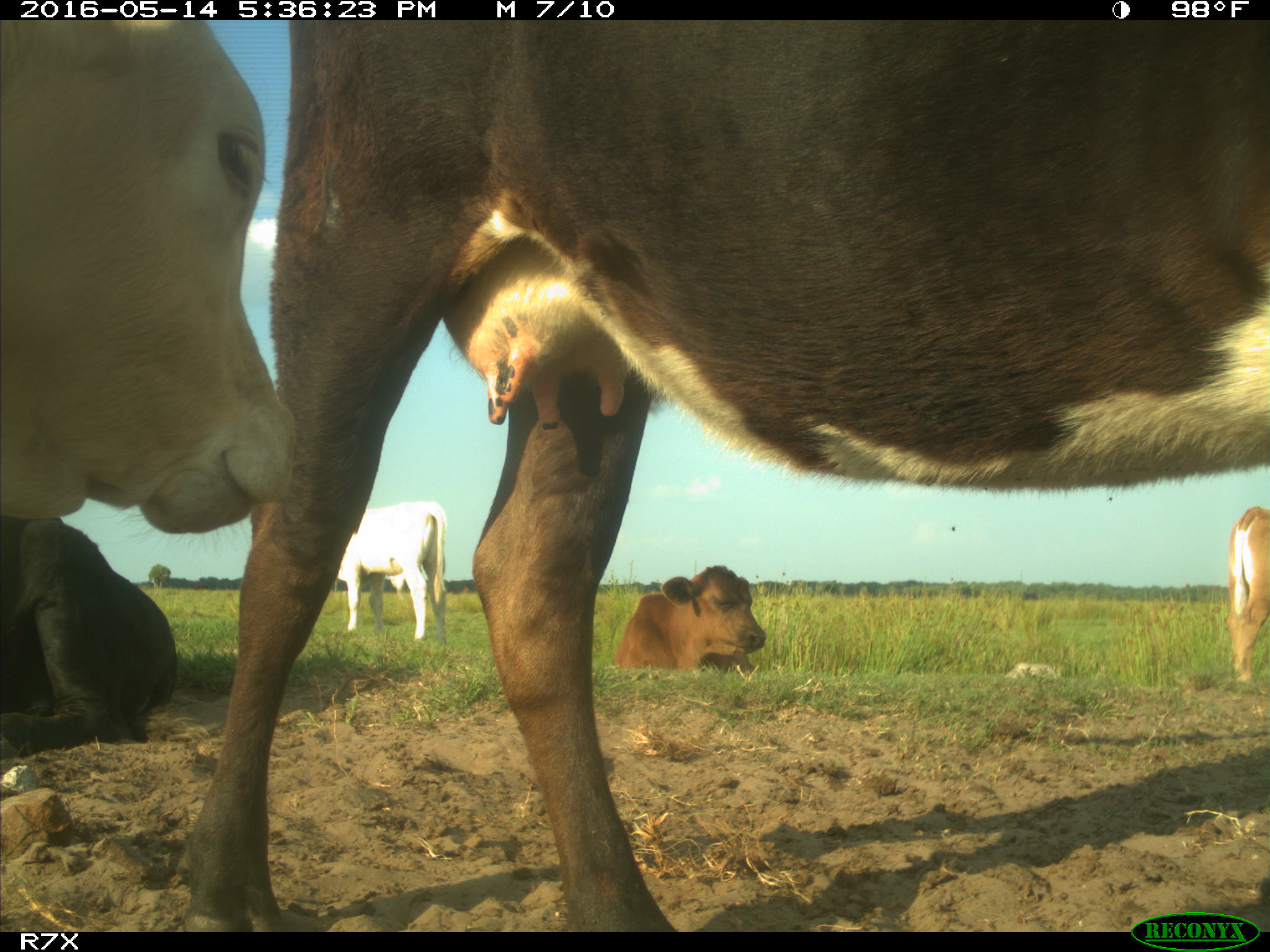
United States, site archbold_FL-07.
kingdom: Animalia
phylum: Chordata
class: Mammalia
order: Artiodactyla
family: Bovidae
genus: Bos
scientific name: Bos taurus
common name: domestic cow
Bos taurus (domestic cow).